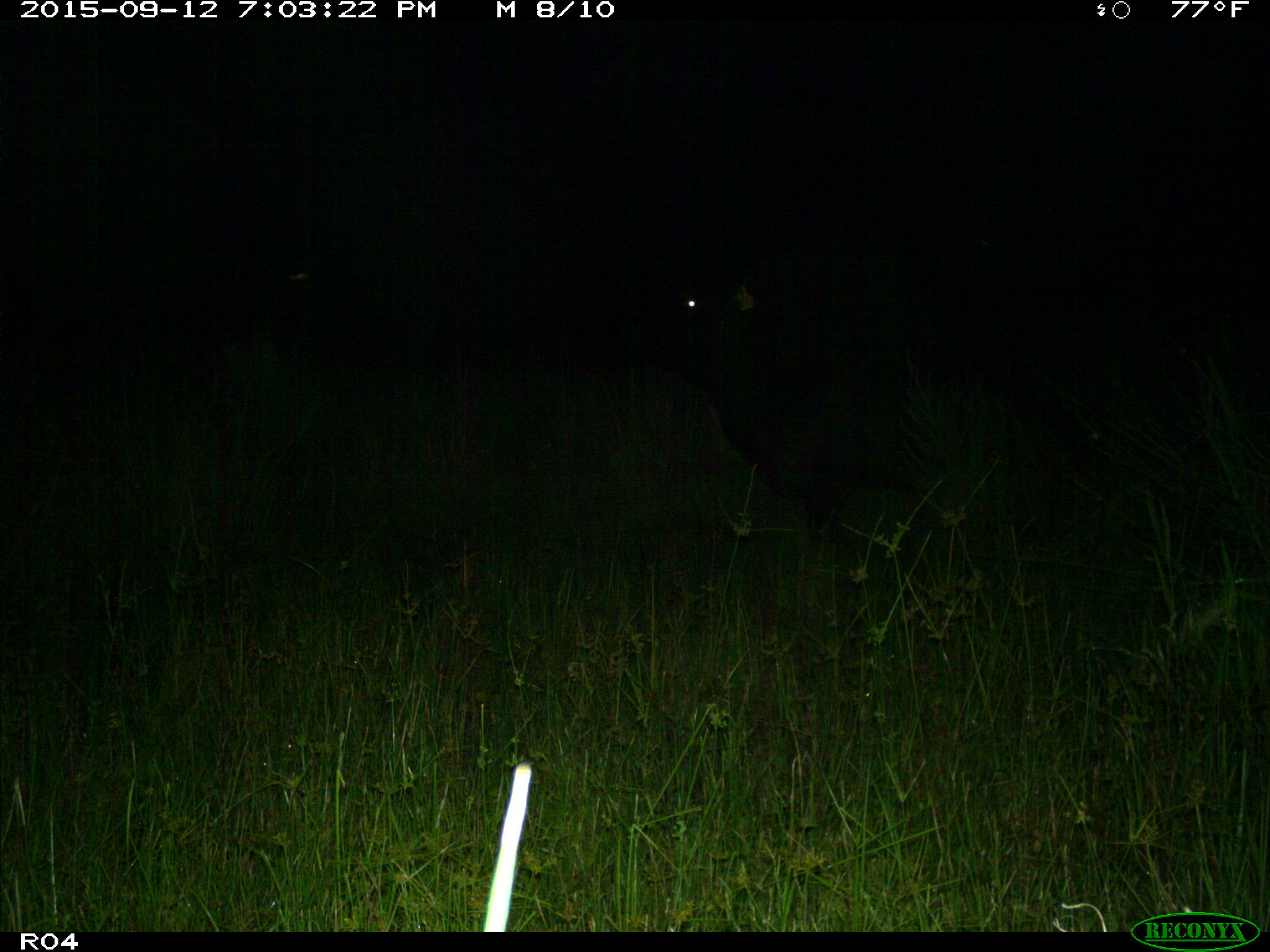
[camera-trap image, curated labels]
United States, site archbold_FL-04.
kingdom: Animalia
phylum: Chordata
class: Mammalia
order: Artiodactyla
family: Bovidae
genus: Bos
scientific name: Bos taurus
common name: domestic cow